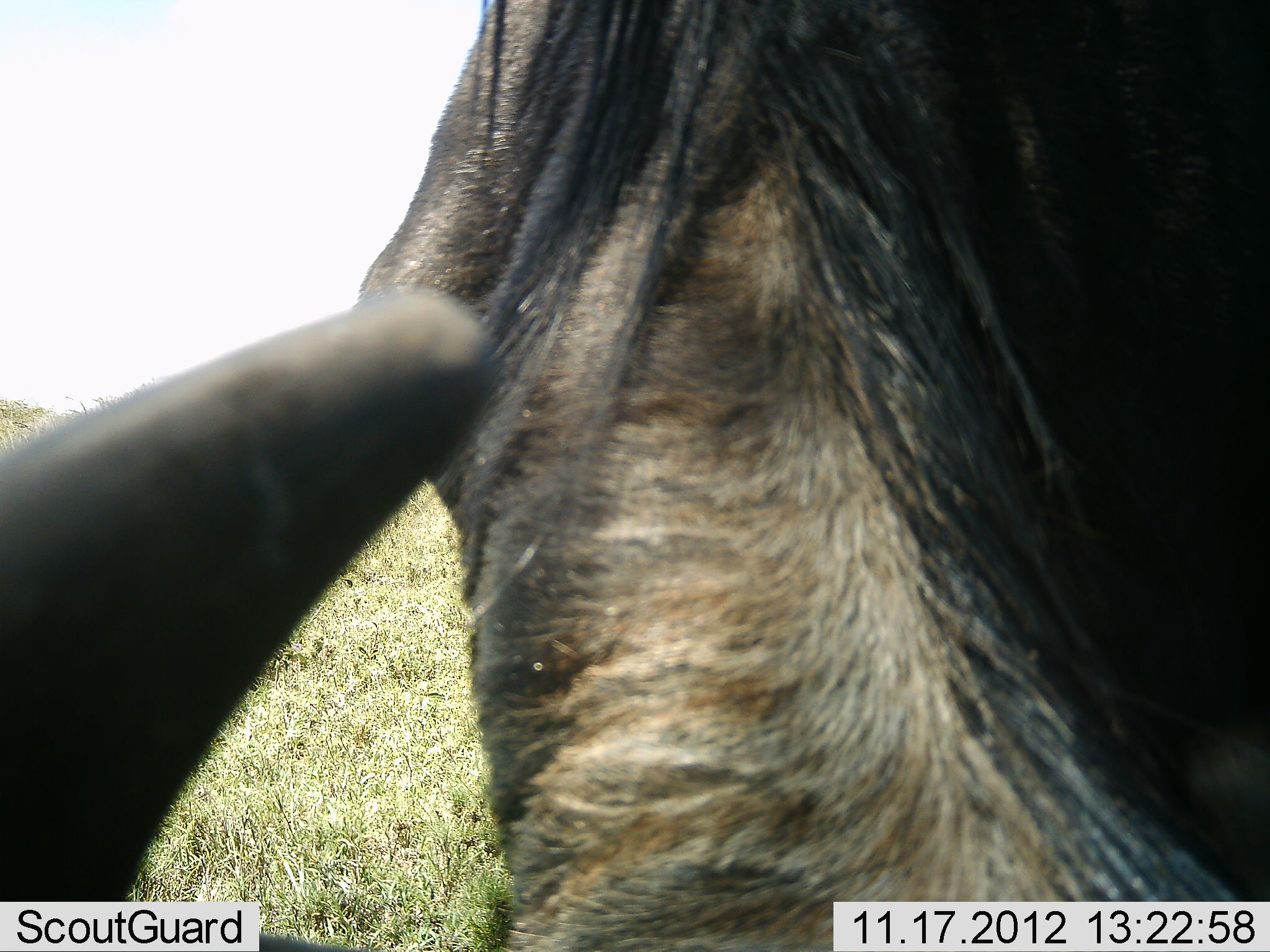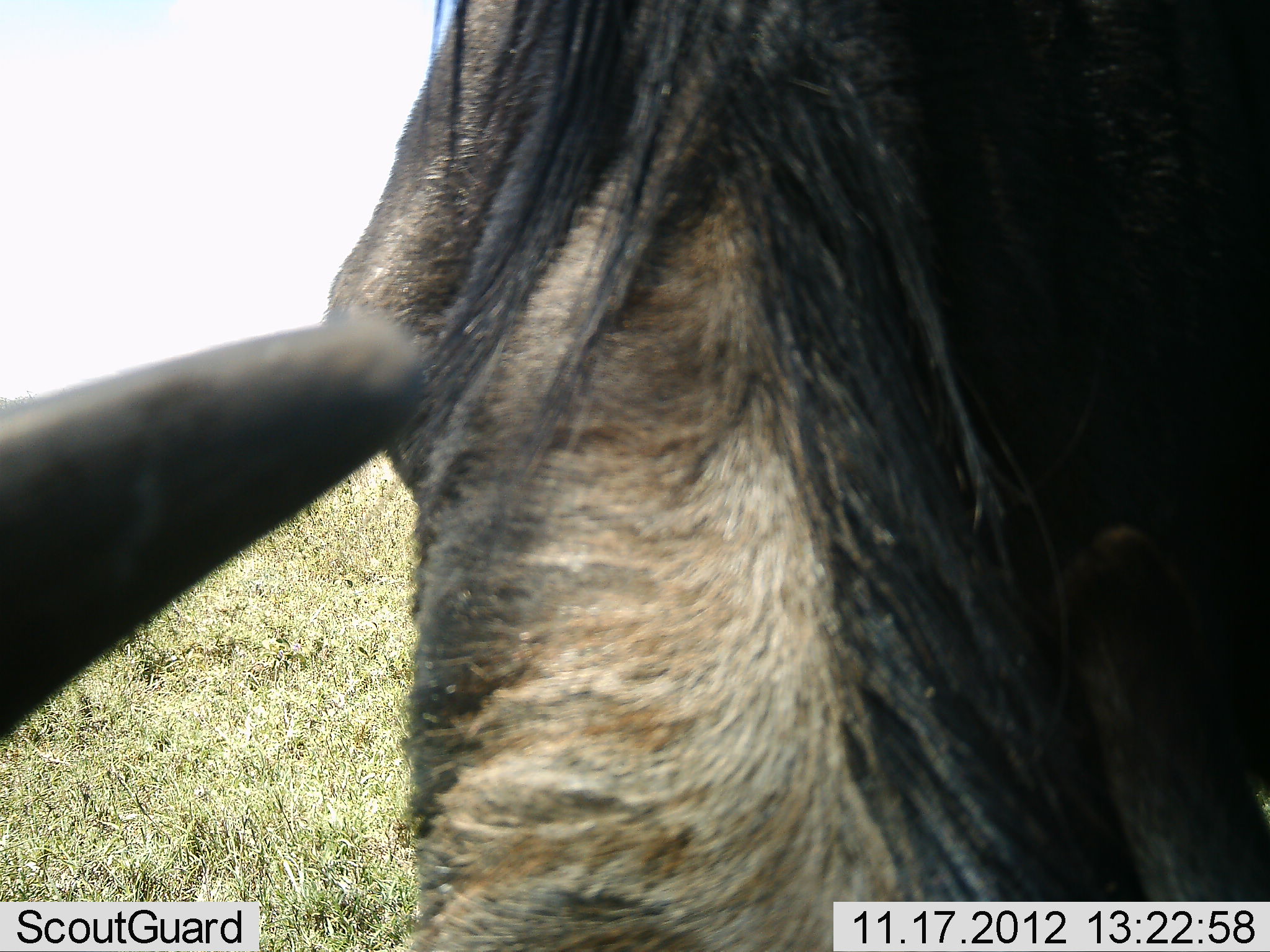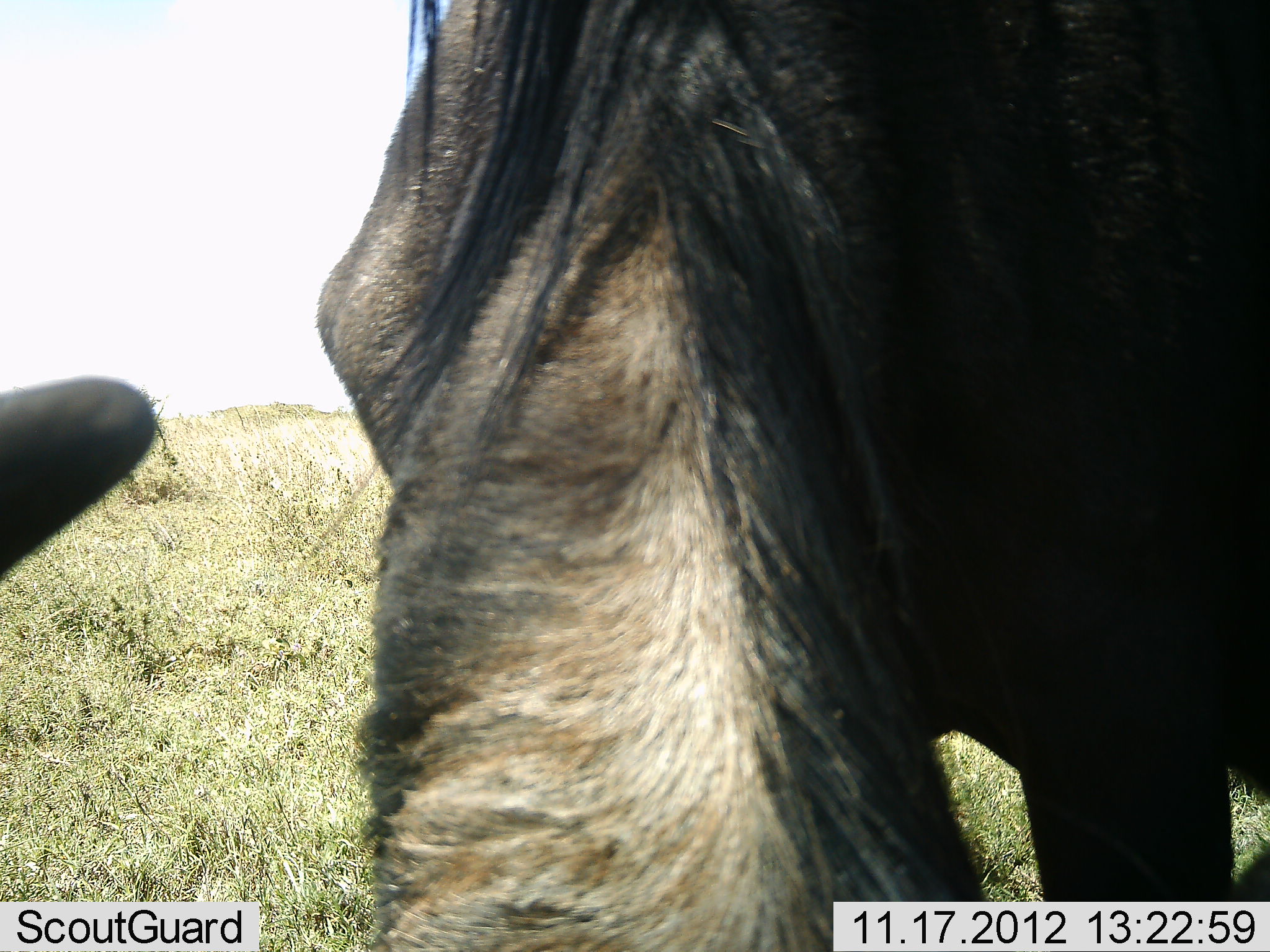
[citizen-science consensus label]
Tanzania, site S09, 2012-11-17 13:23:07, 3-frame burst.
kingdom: Animalia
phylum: Chordata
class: Mammalia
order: Artiodactyla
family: Bovidae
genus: Connochaetes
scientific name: Connochaetes taurinus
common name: blue wildebeest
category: wildebeest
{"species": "wildebeest (blue wildebeest) (Connochaetes taurinus)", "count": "1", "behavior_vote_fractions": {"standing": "48%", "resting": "0%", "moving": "3%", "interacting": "17%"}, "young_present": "0%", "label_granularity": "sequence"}